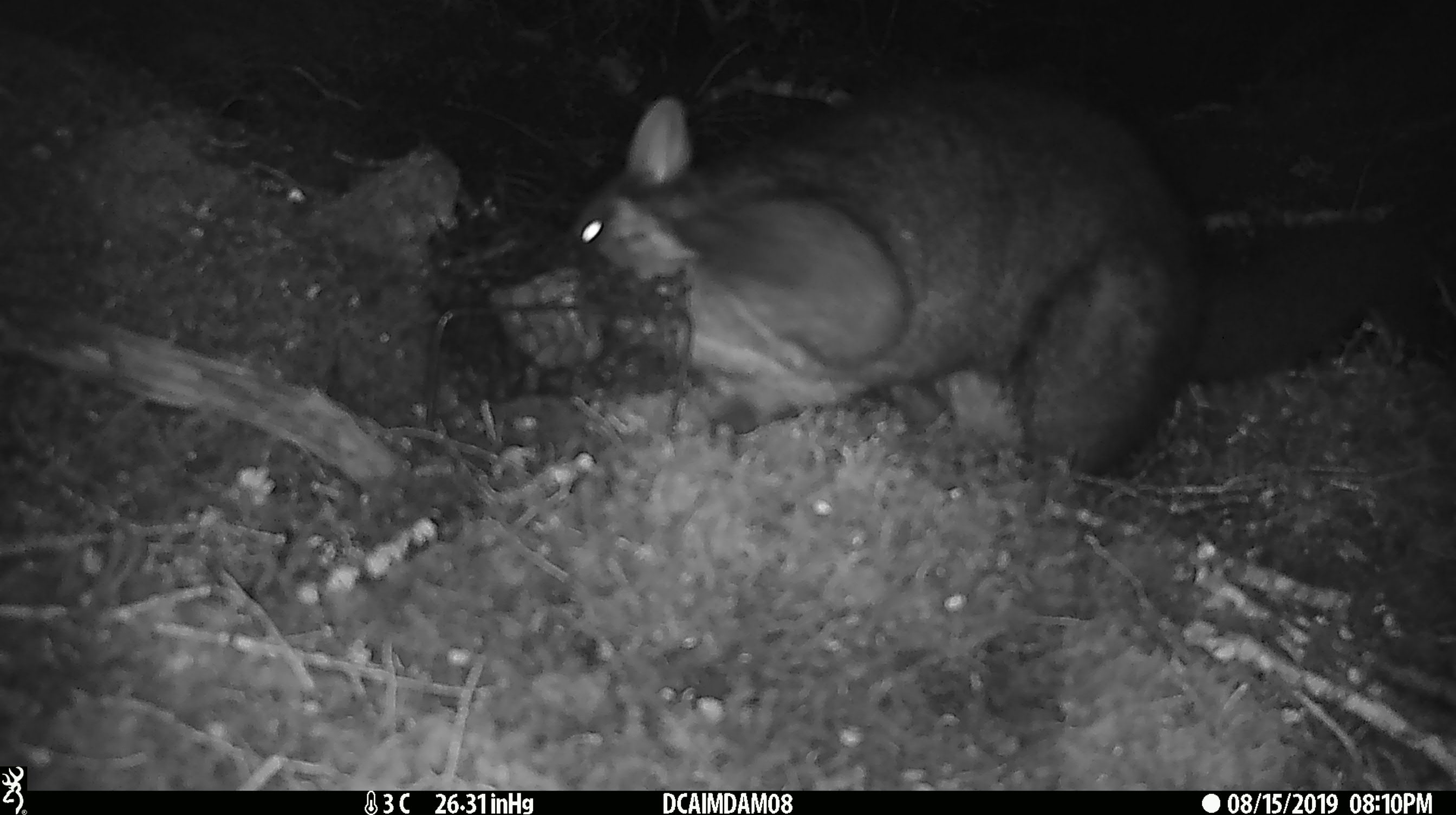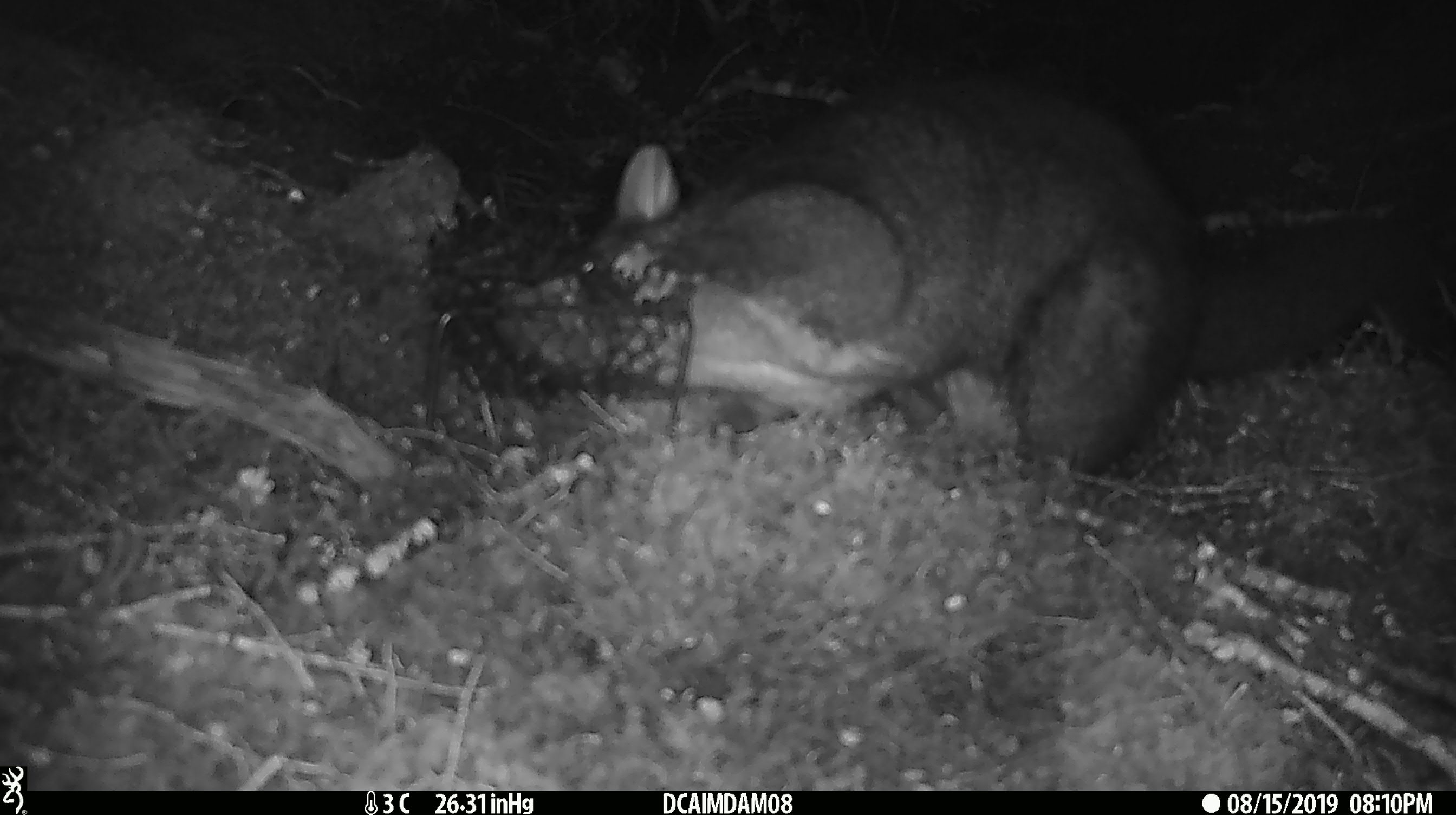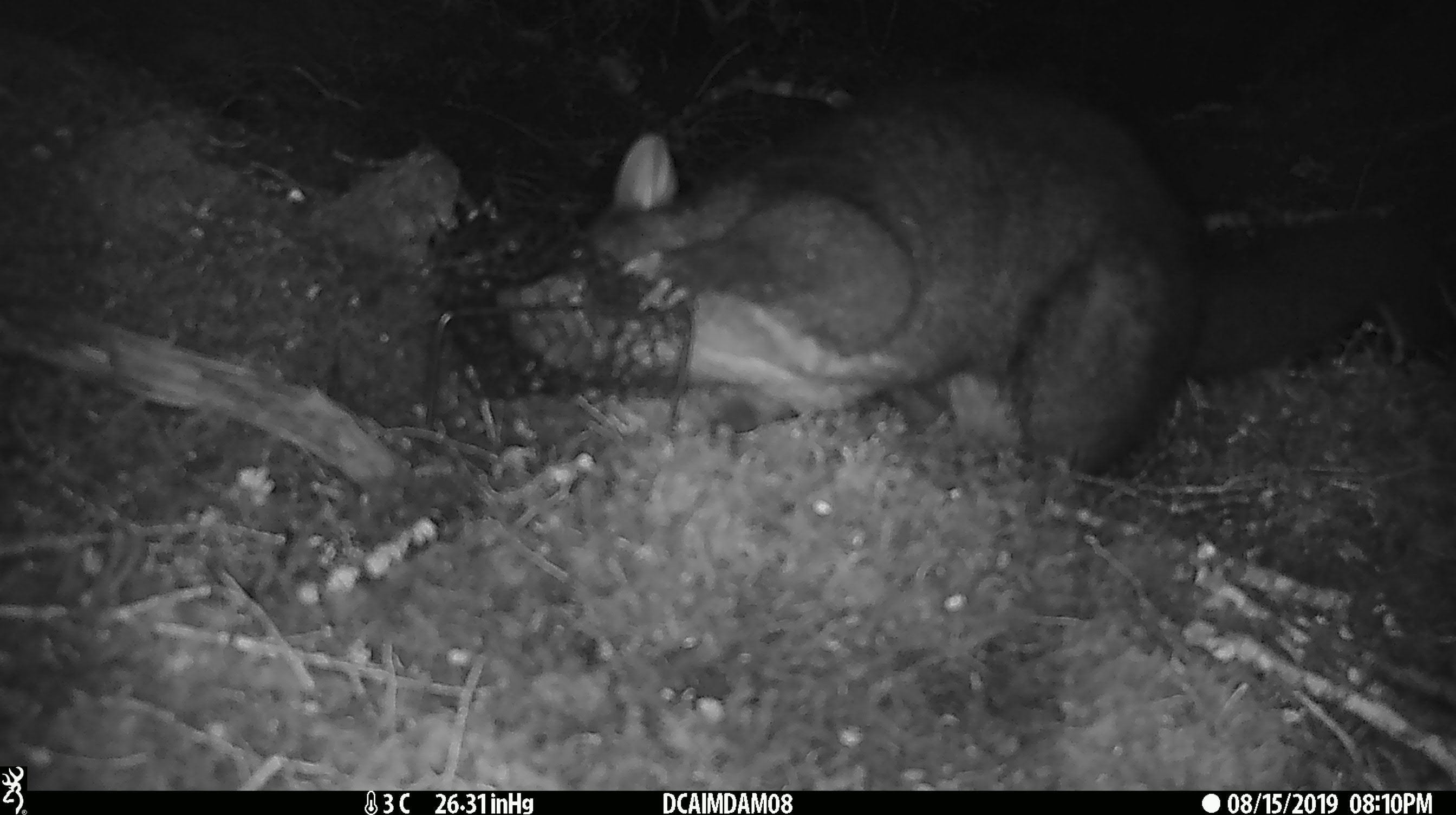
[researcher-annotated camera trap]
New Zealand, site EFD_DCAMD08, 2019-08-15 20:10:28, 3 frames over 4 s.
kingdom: Animalia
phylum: Chordata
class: Mammalia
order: Diprotodontia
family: Phalangeridae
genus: Trichosurus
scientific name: Trichosurus vulpecula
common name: common brushtail possum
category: possum